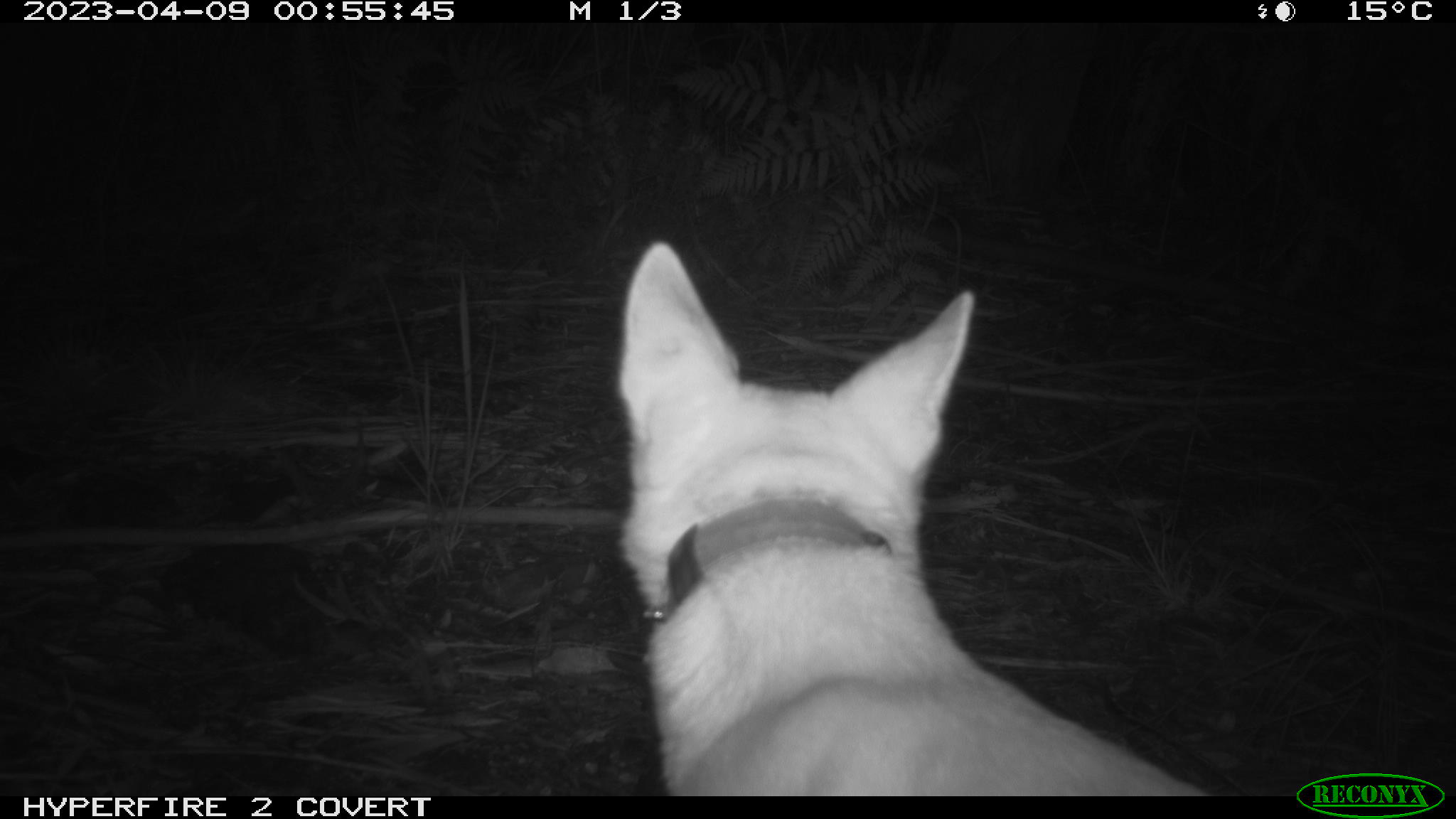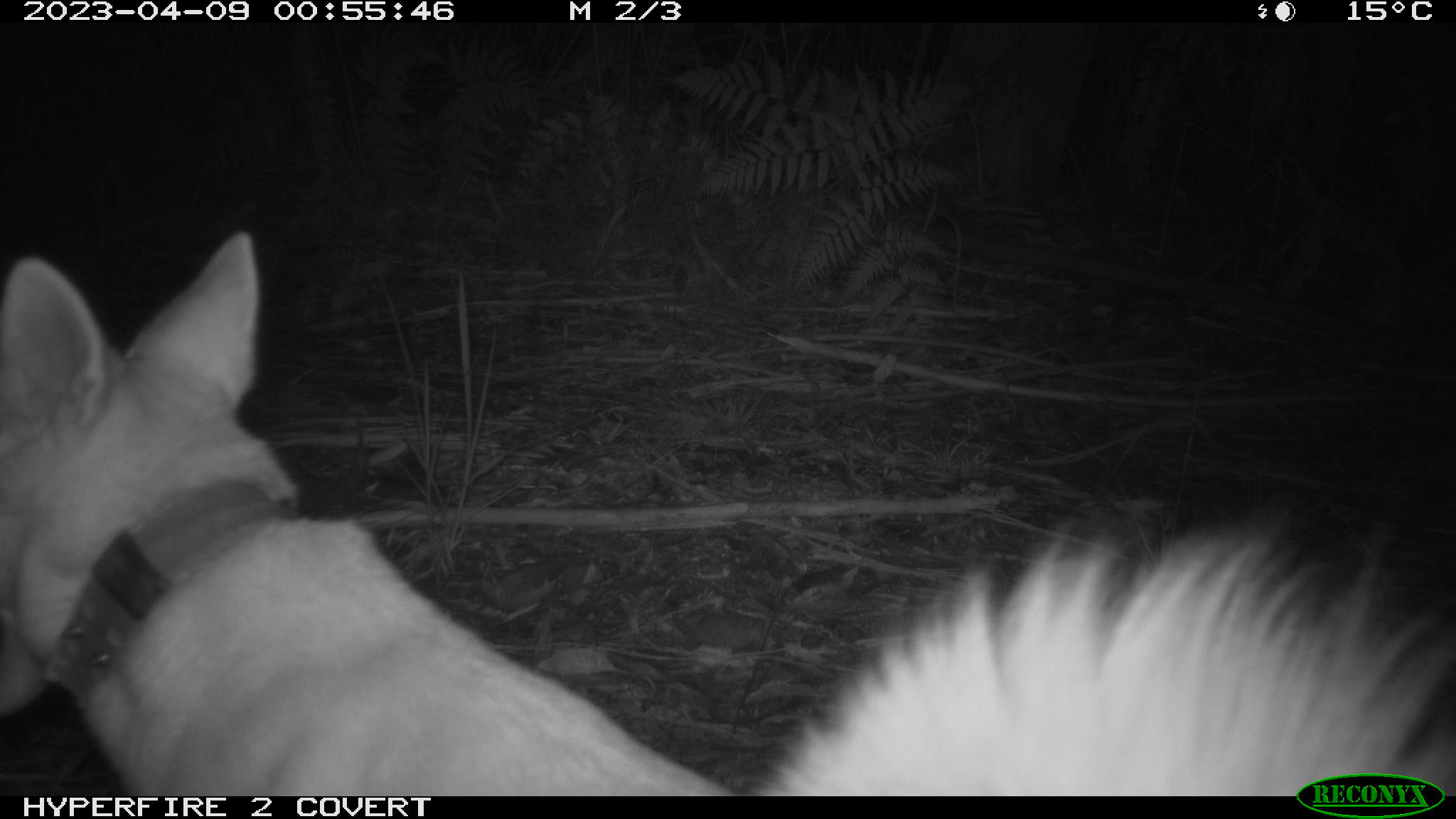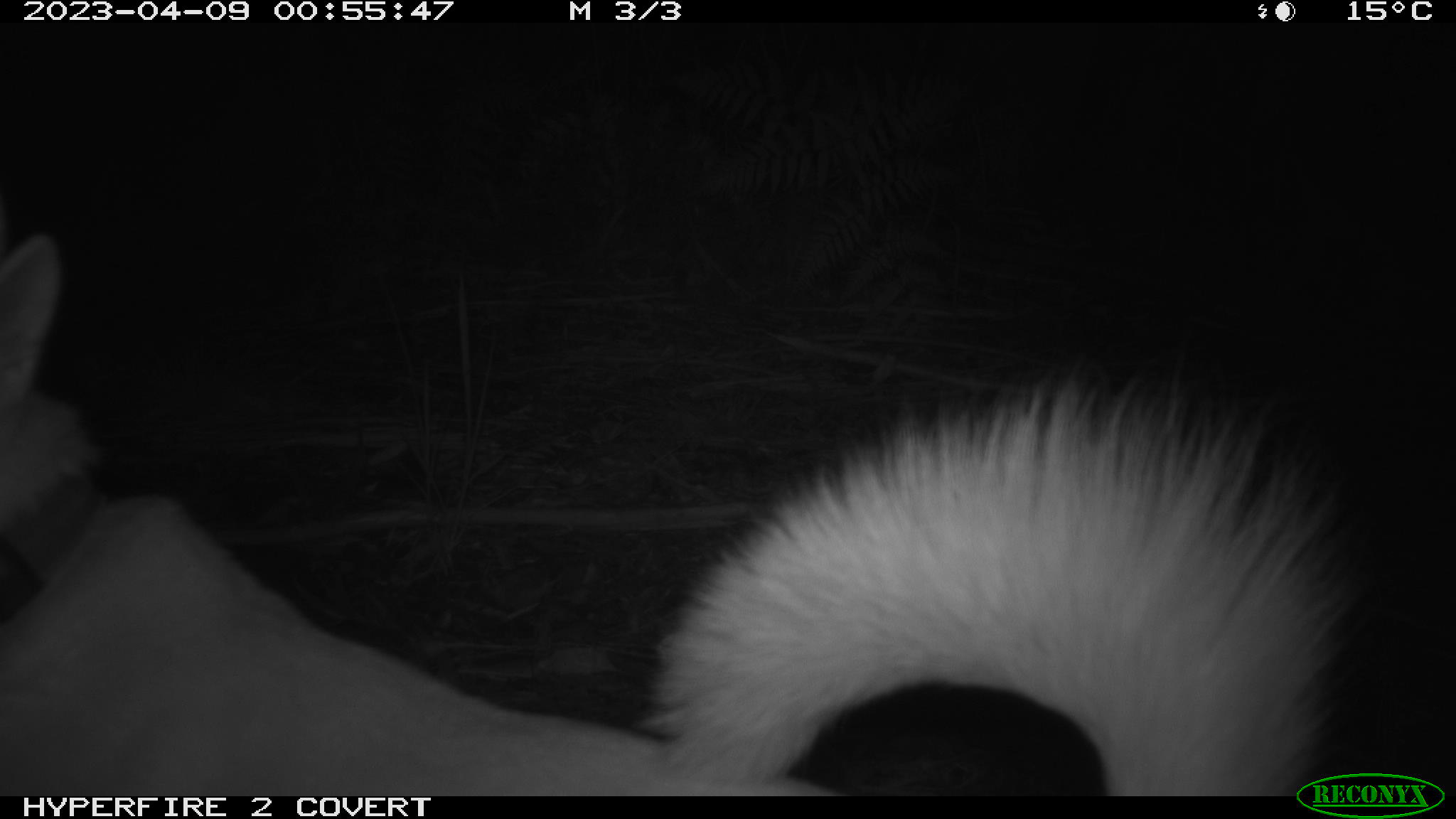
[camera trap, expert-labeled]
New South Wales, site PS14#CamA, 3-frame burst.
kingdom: Animalia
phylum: Chordata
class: Mammalia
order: Carnivora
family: Canidae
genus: Canis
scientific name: Canis familiaris dingo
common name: dingo